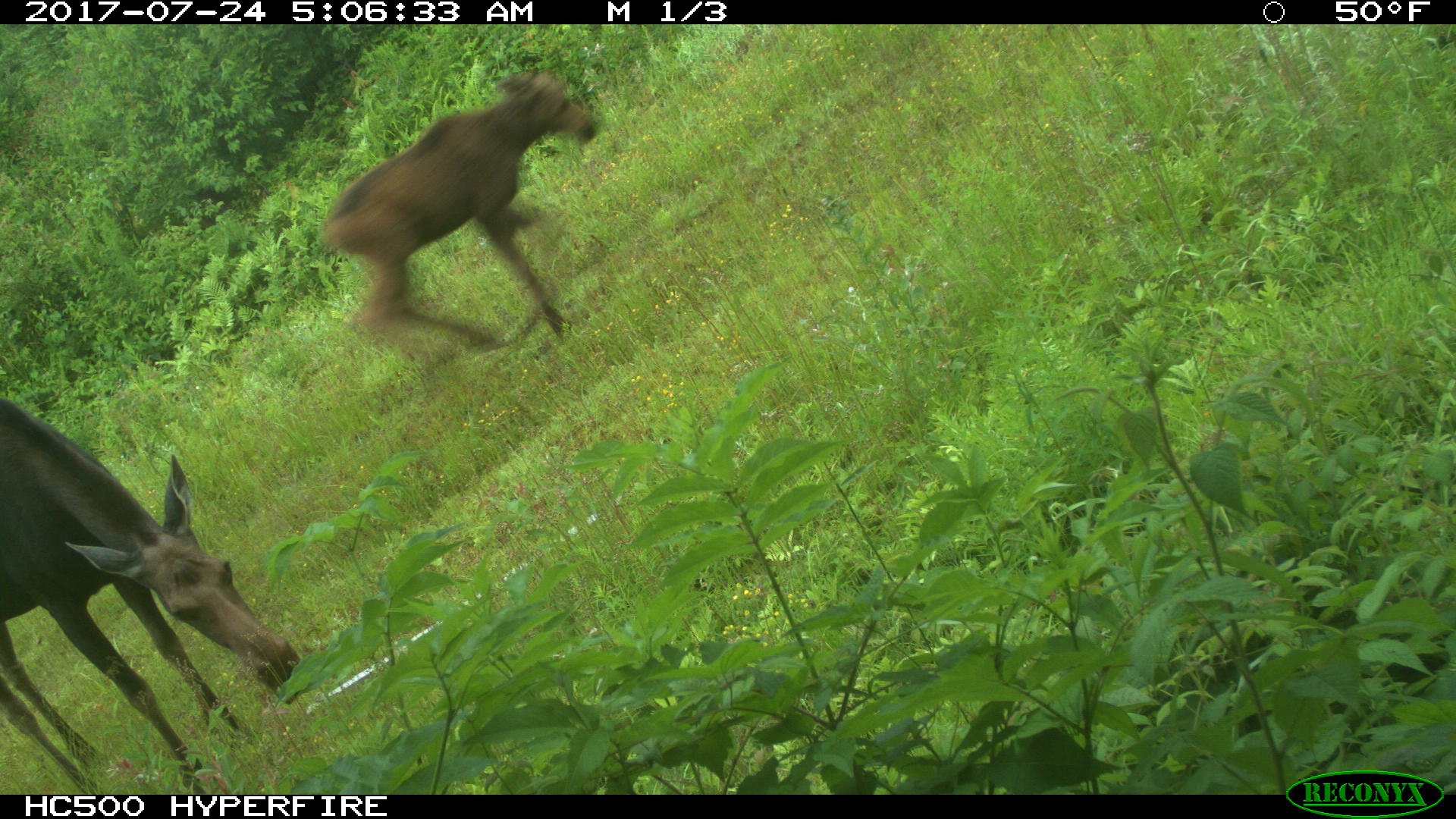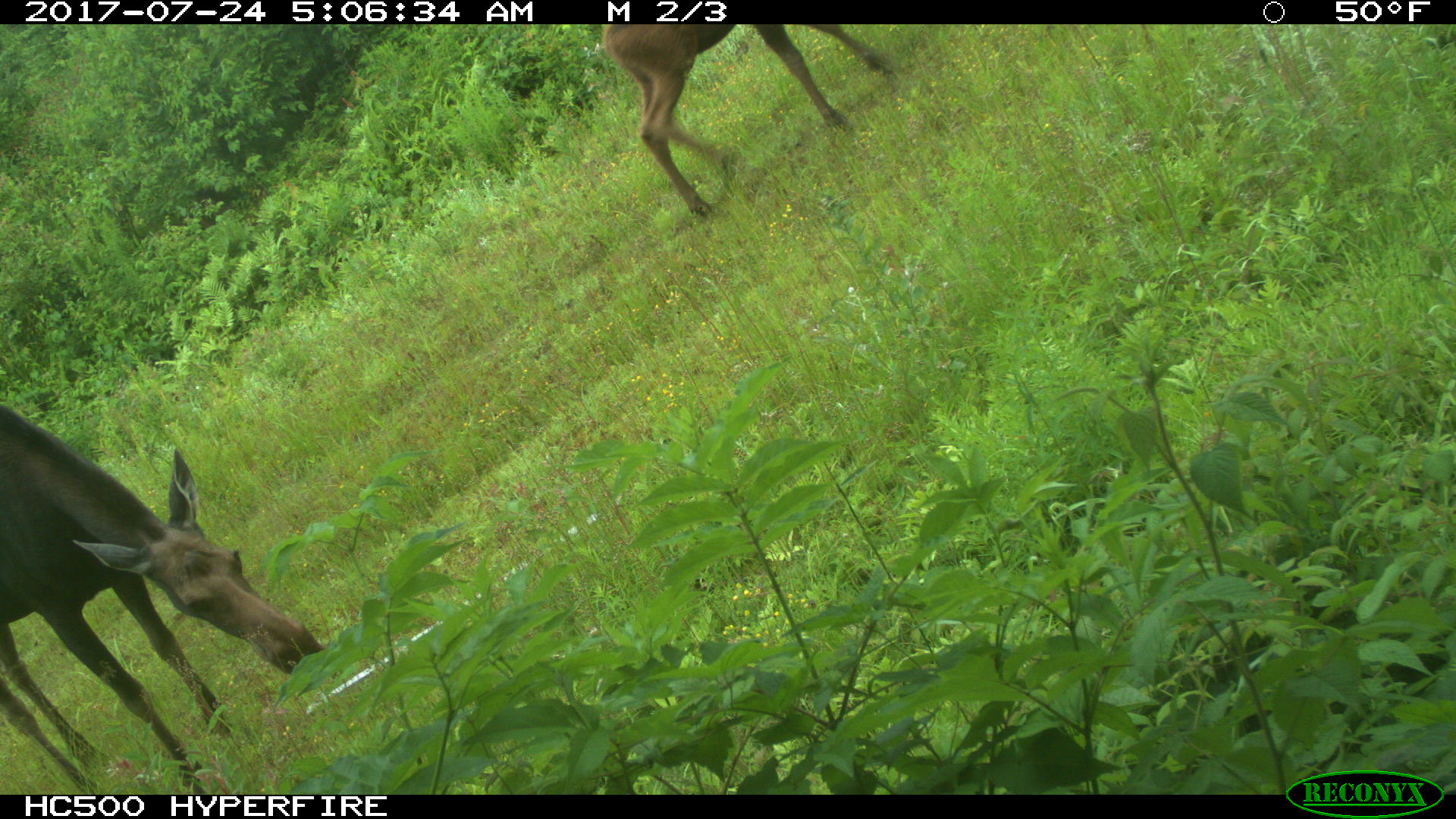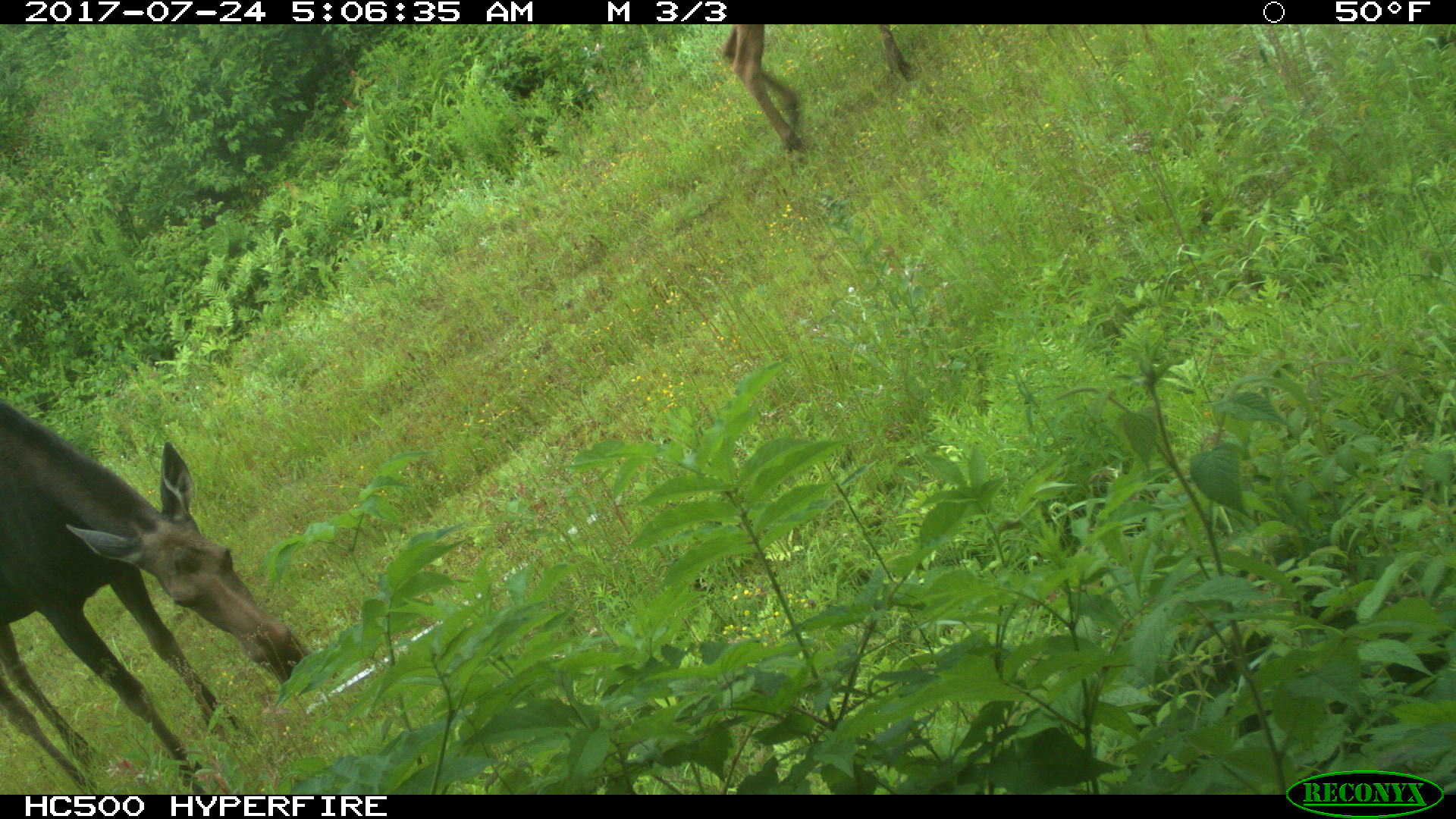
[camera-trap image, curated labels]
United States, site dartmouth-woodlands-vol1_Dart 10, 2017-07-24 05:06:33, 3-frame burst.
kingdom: Animalia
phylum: Chordata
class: Mammalia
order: Artiodactyla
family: Cervidae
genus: Alces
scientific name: Alces alces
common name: moose